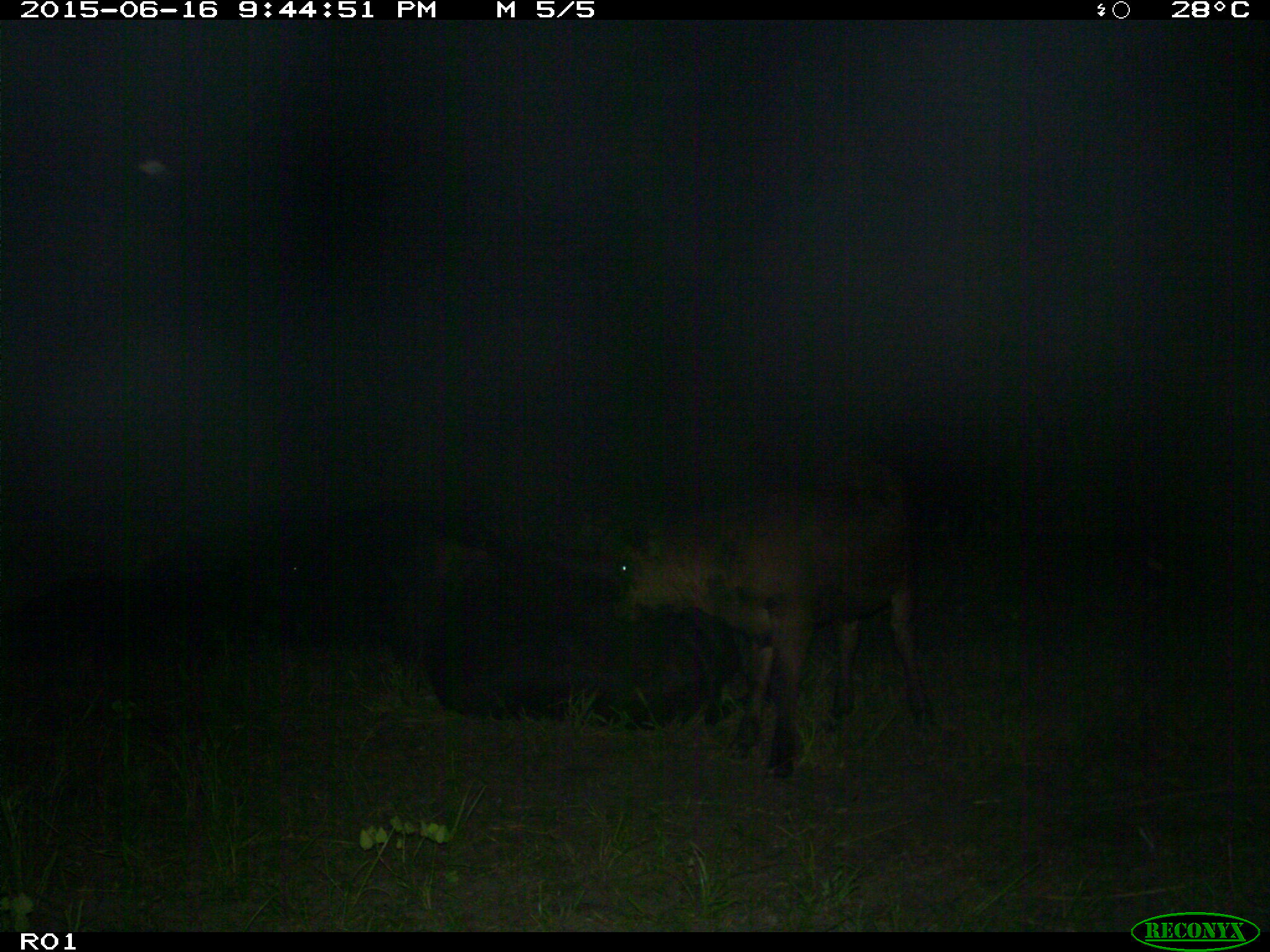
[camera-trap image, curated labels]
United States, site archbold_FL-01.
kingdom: Animalia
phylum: Chordata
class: Mammalia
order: Artiodactyla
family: Bovidae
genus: Bos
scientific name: Bos taurus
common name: domestic cow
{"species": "Bos taurus (domestic cow)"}